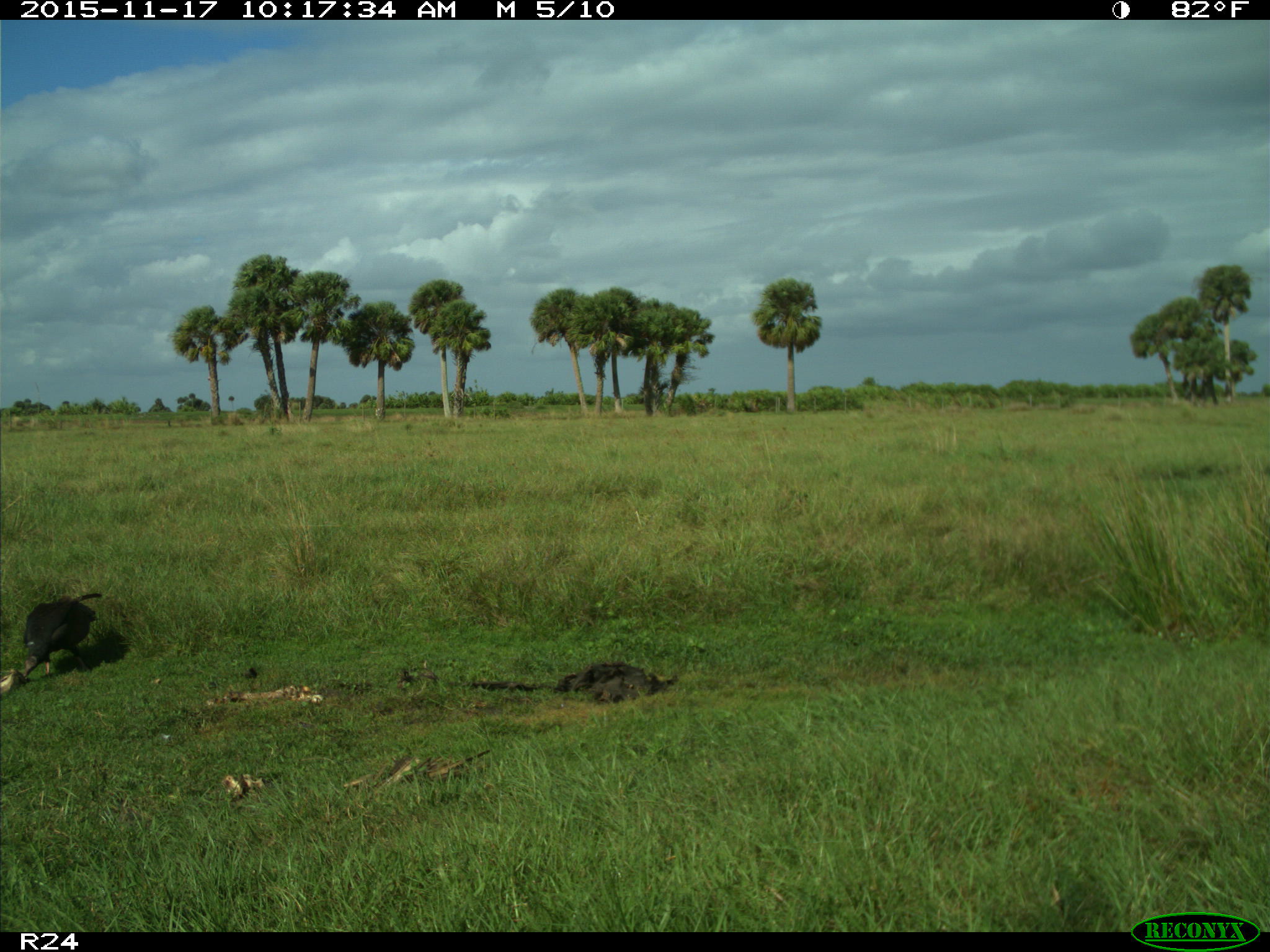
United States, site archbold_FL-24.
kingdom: Animalia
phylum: Chordata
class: Aves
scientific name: Aves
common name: birds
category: unidentified bird